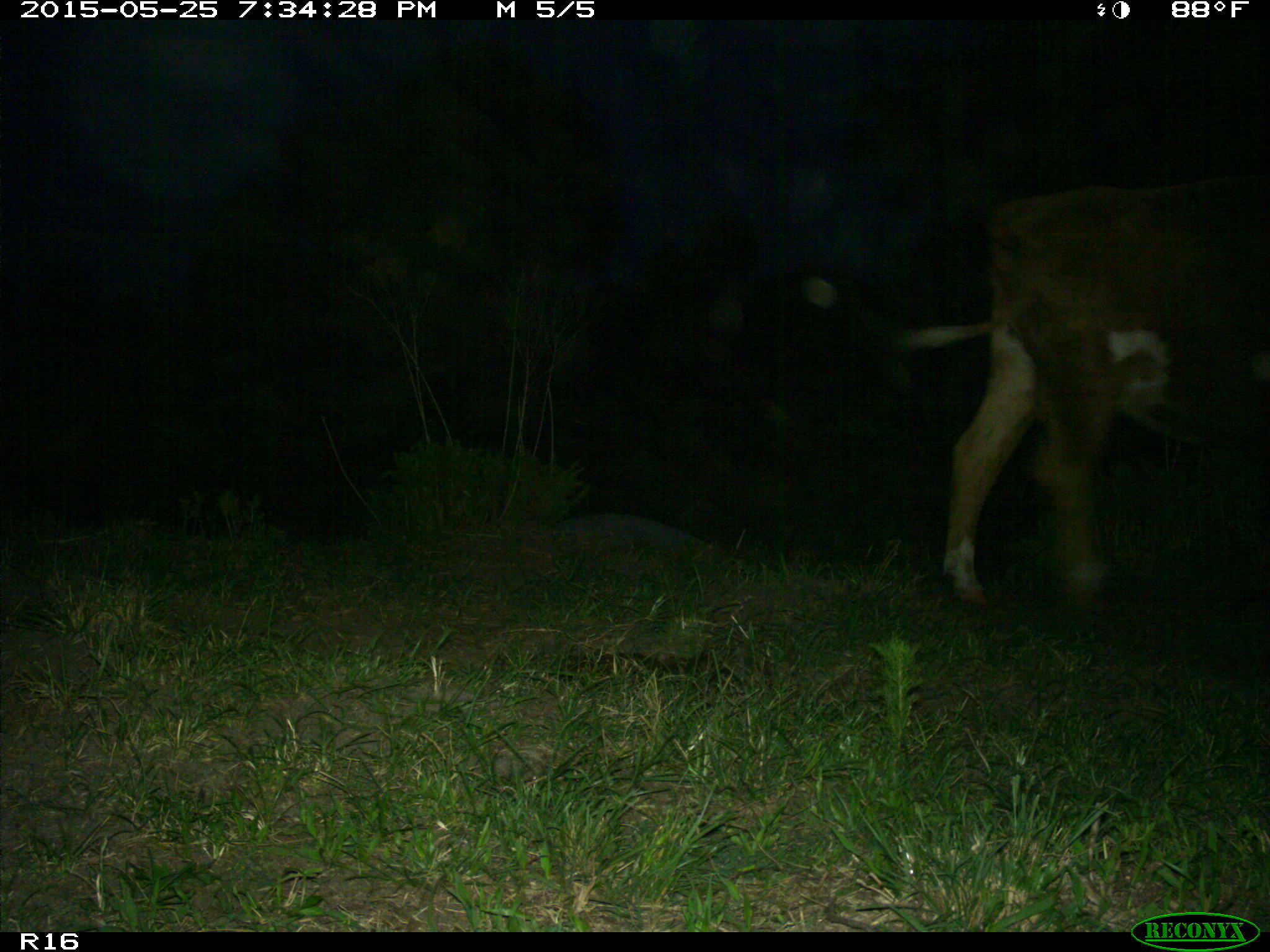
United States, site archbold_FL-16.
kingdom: Animalia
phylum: Chordata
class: Mammalia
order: Artiodactyla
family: Bovidae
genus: Bos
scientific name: Bos taurus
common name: domestic cow